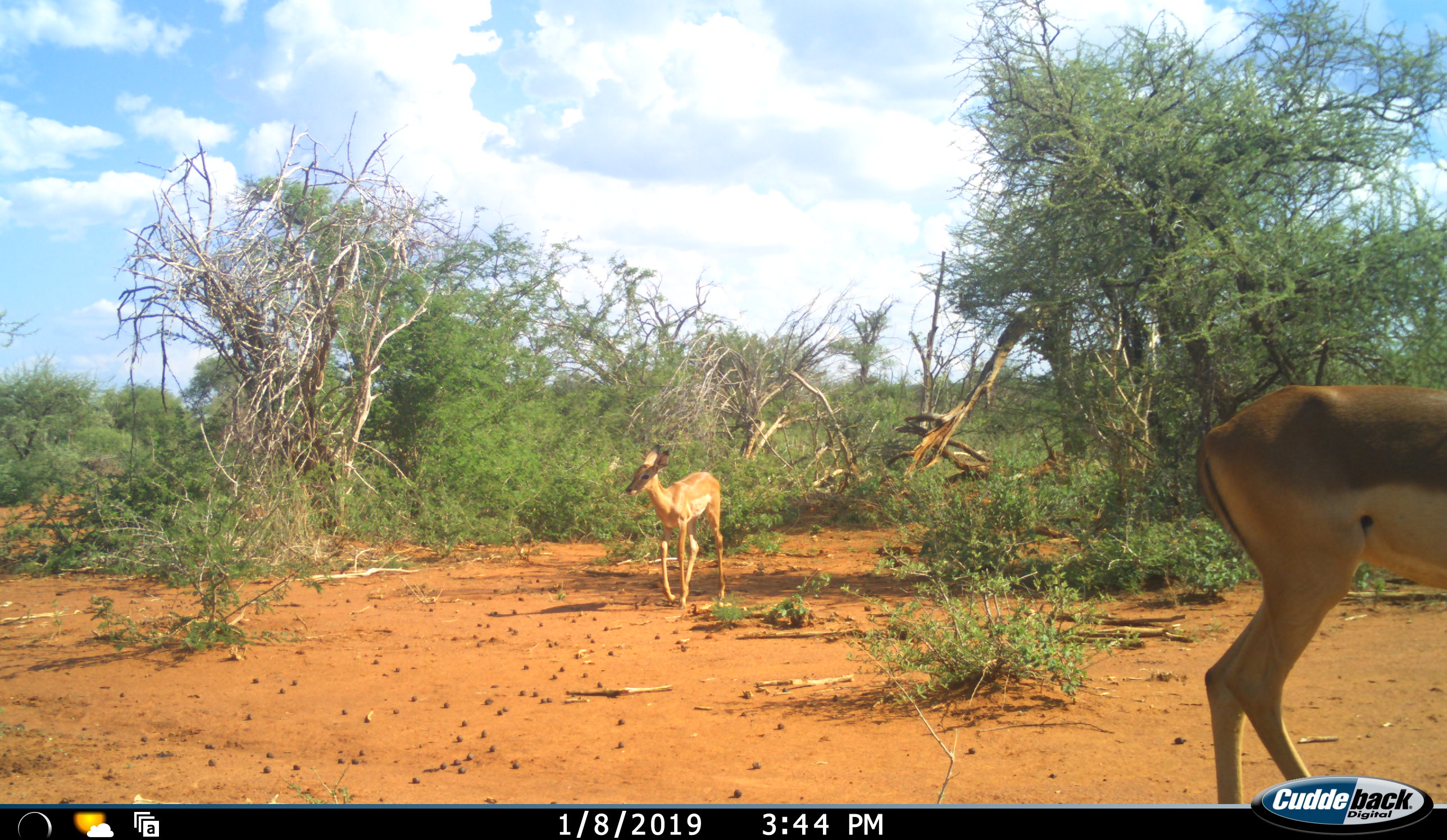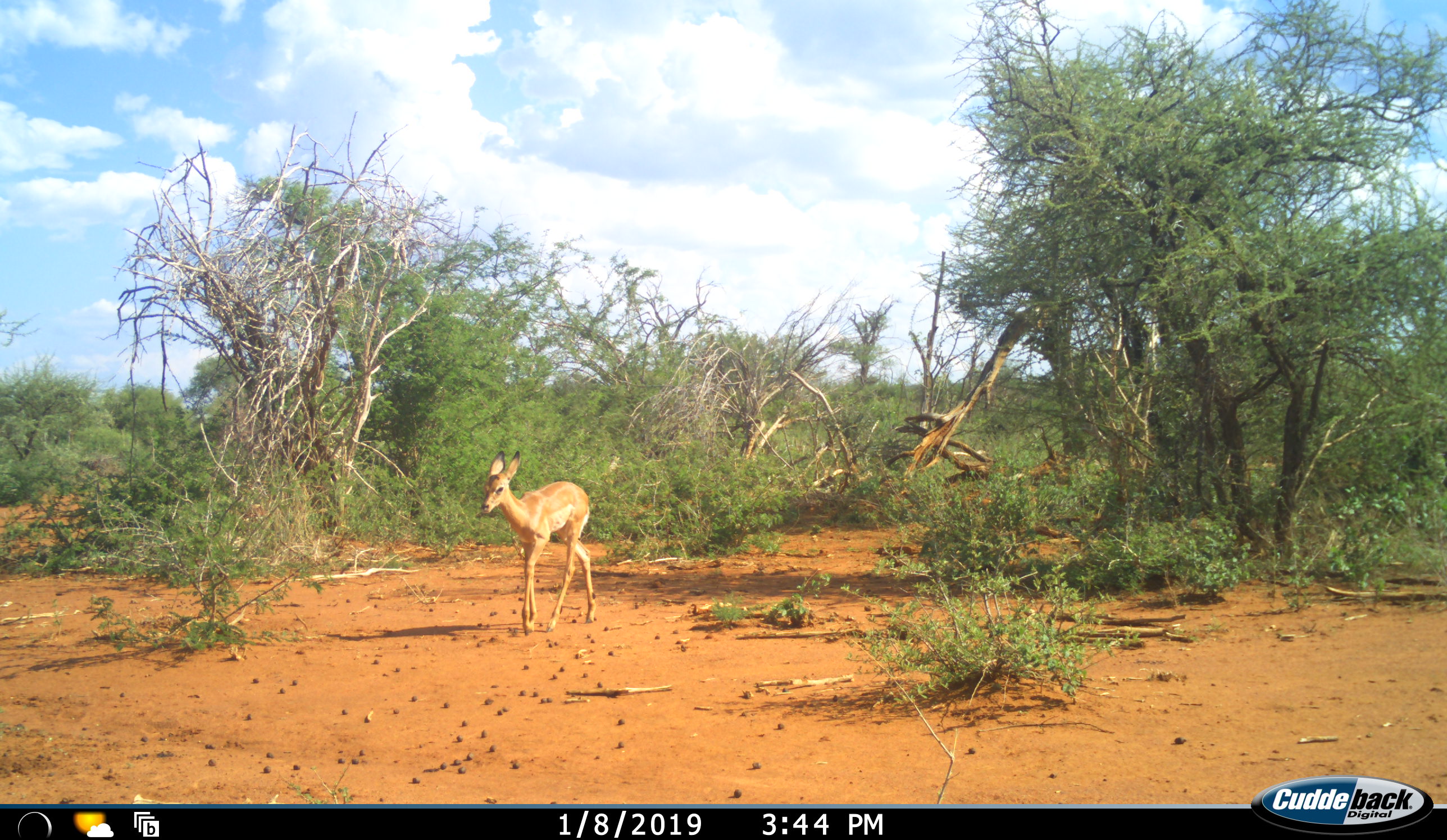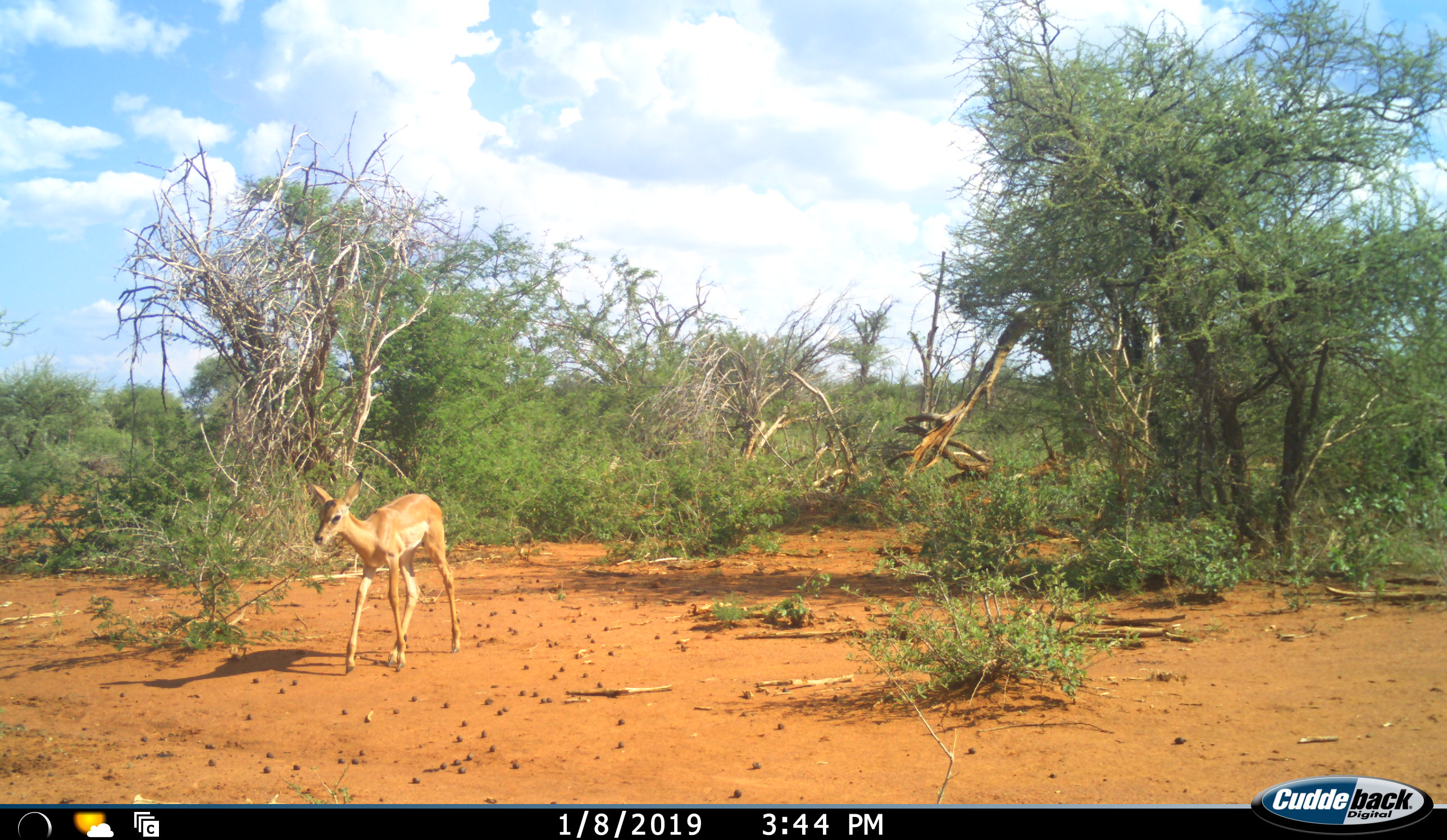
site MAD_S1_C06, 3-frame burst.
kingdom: Animalia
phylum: Chordata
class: Mammalia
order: Artiodactyla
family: Bovidae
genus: Aepyceros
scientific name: Aepyceros melampus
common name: impala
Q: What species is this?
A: Impala (Aepyceros melampus).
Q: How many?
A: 2.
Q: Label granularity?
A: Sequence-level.